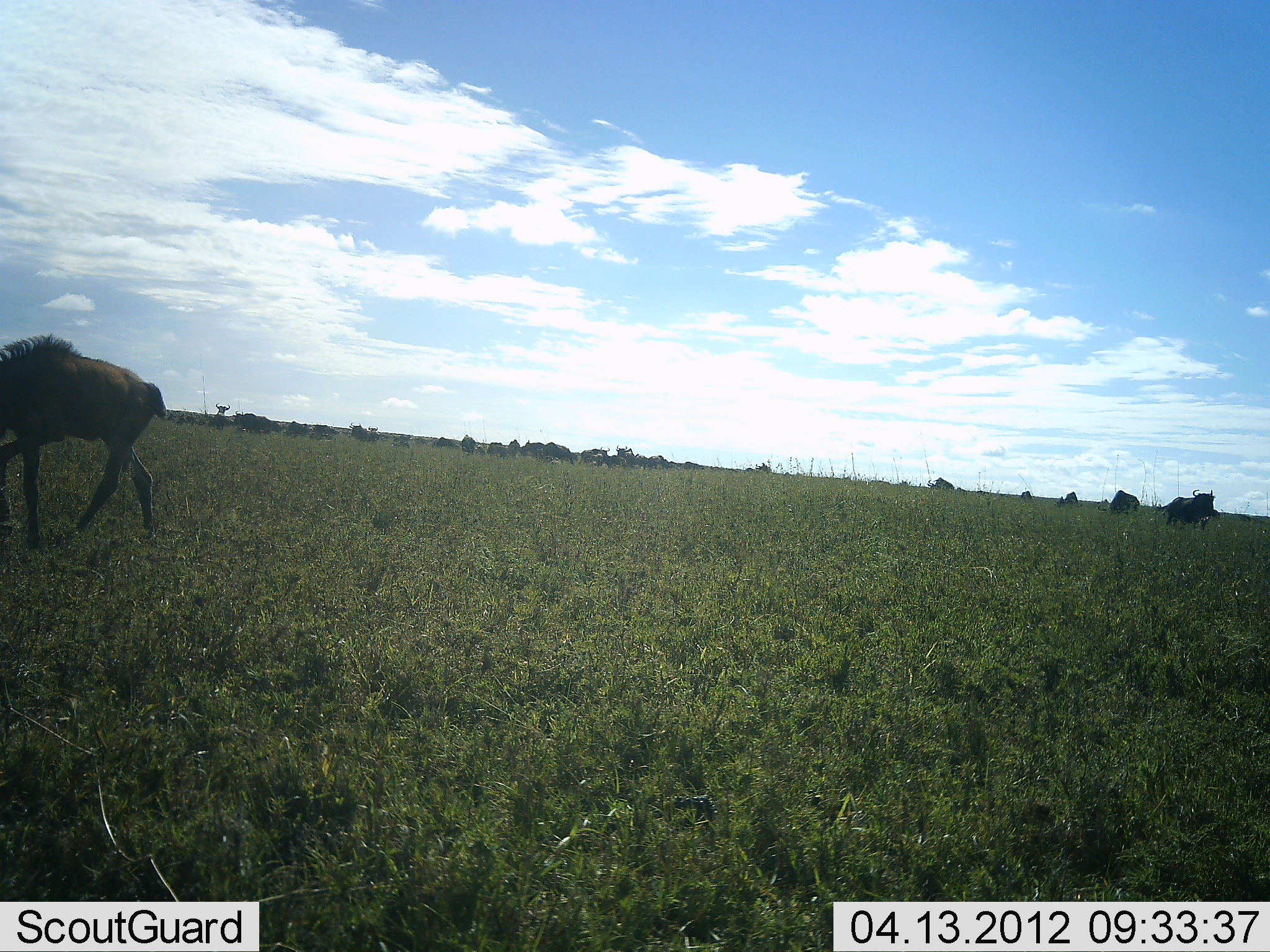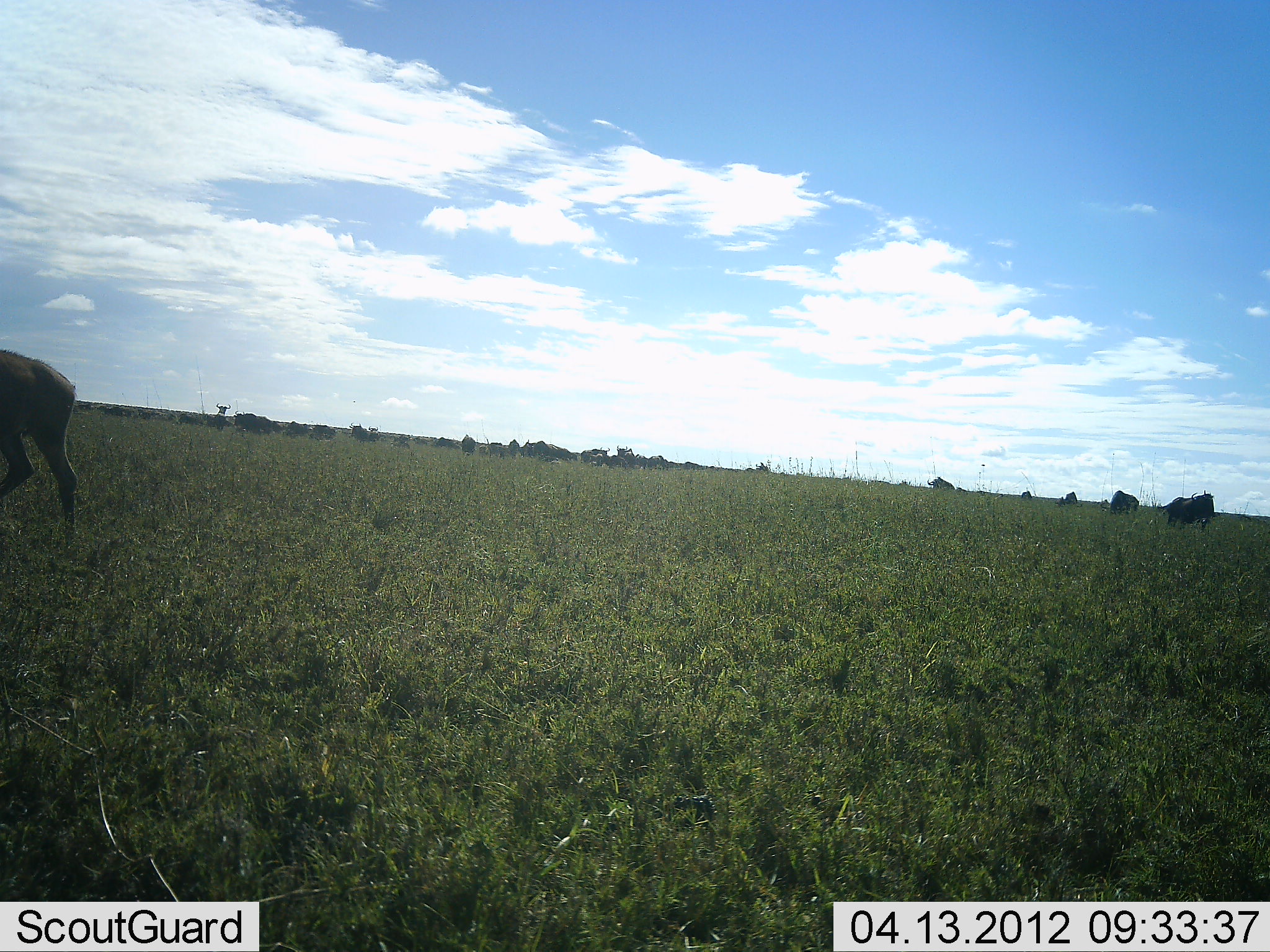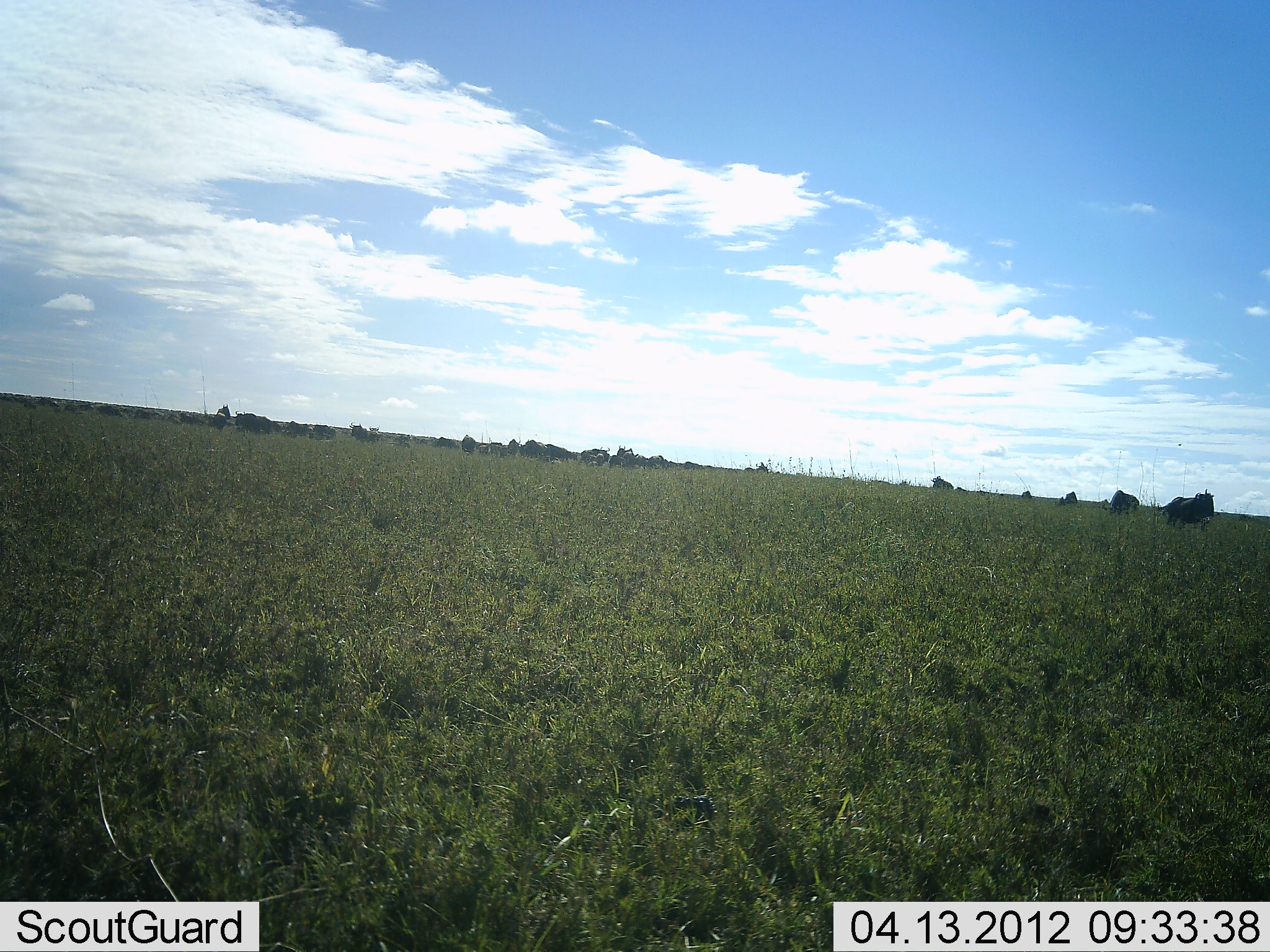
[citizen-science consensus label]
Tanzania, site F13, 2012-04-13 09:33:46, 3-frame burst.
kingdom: Animalia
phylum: Chordata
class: Mammalia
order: Artiodactyla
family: Bovidae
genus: Connochaetes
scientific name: Connochaetes taurinus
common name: blue wildebeest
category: wildebeest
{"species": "wildebeest (blue wildebeest) (Connochaetes taurinus)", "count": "11-50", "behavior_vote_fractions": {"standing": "43%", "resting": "5%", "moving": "86%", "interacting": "0%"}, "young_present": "10%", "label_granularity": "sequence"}